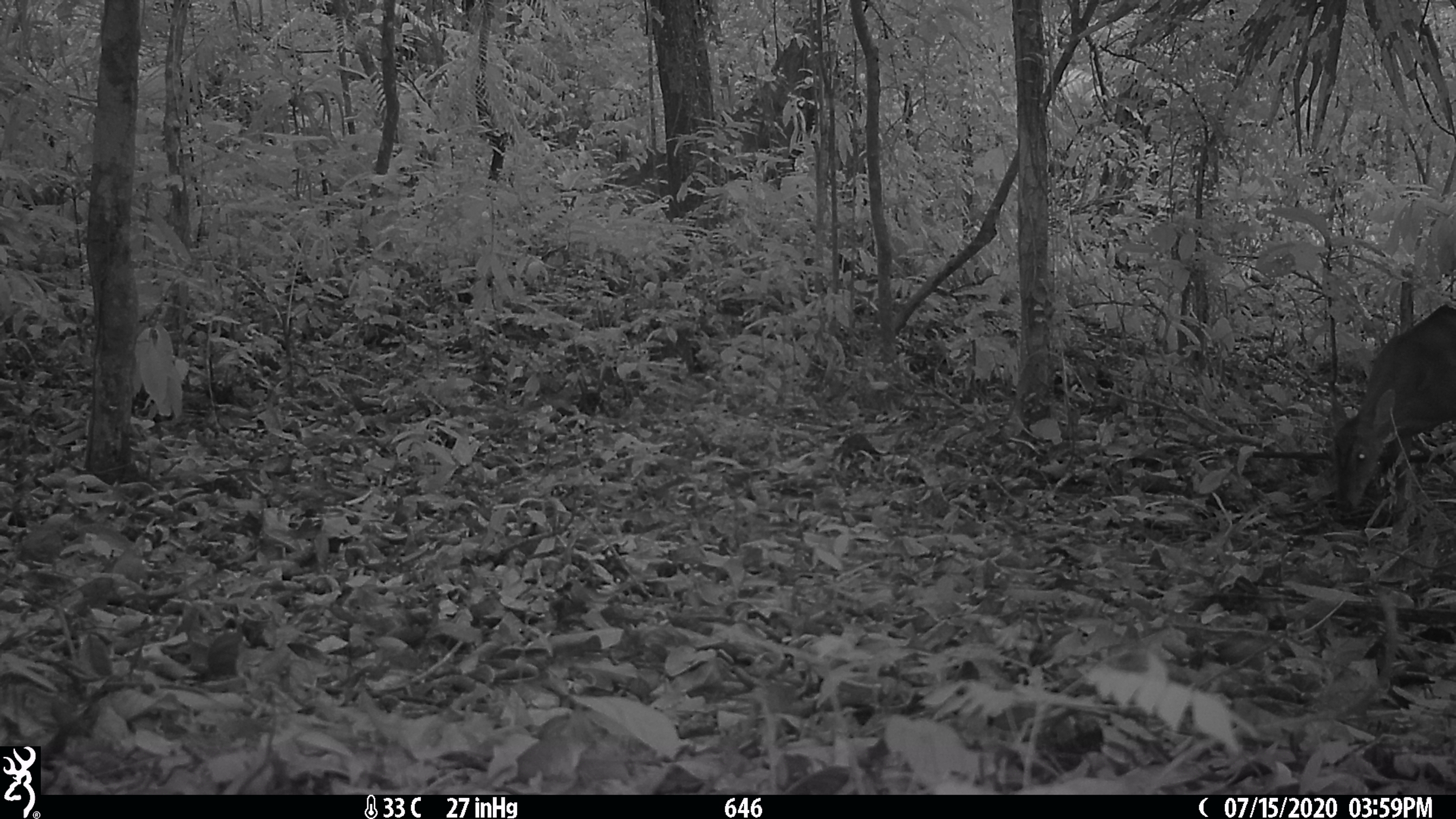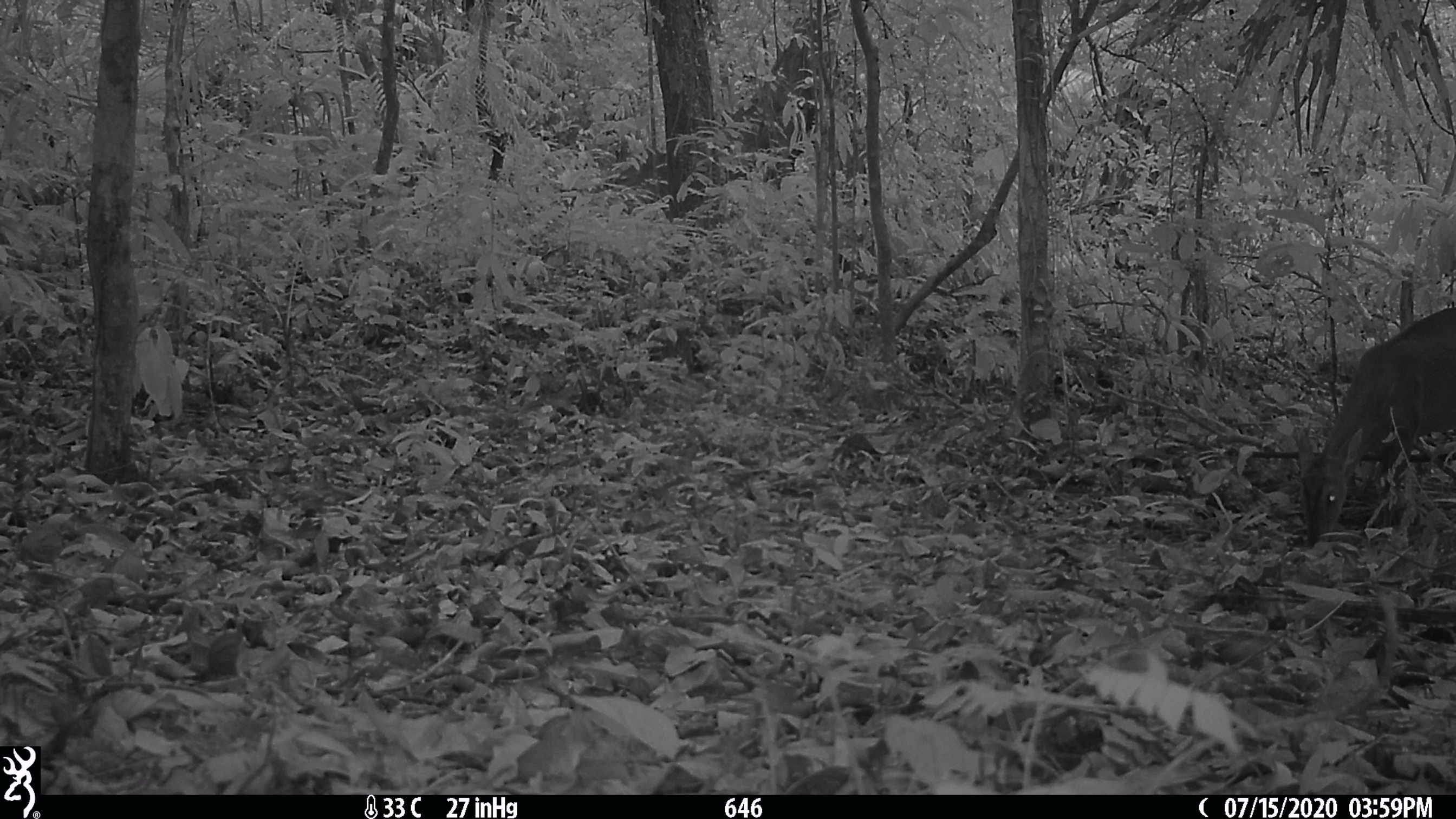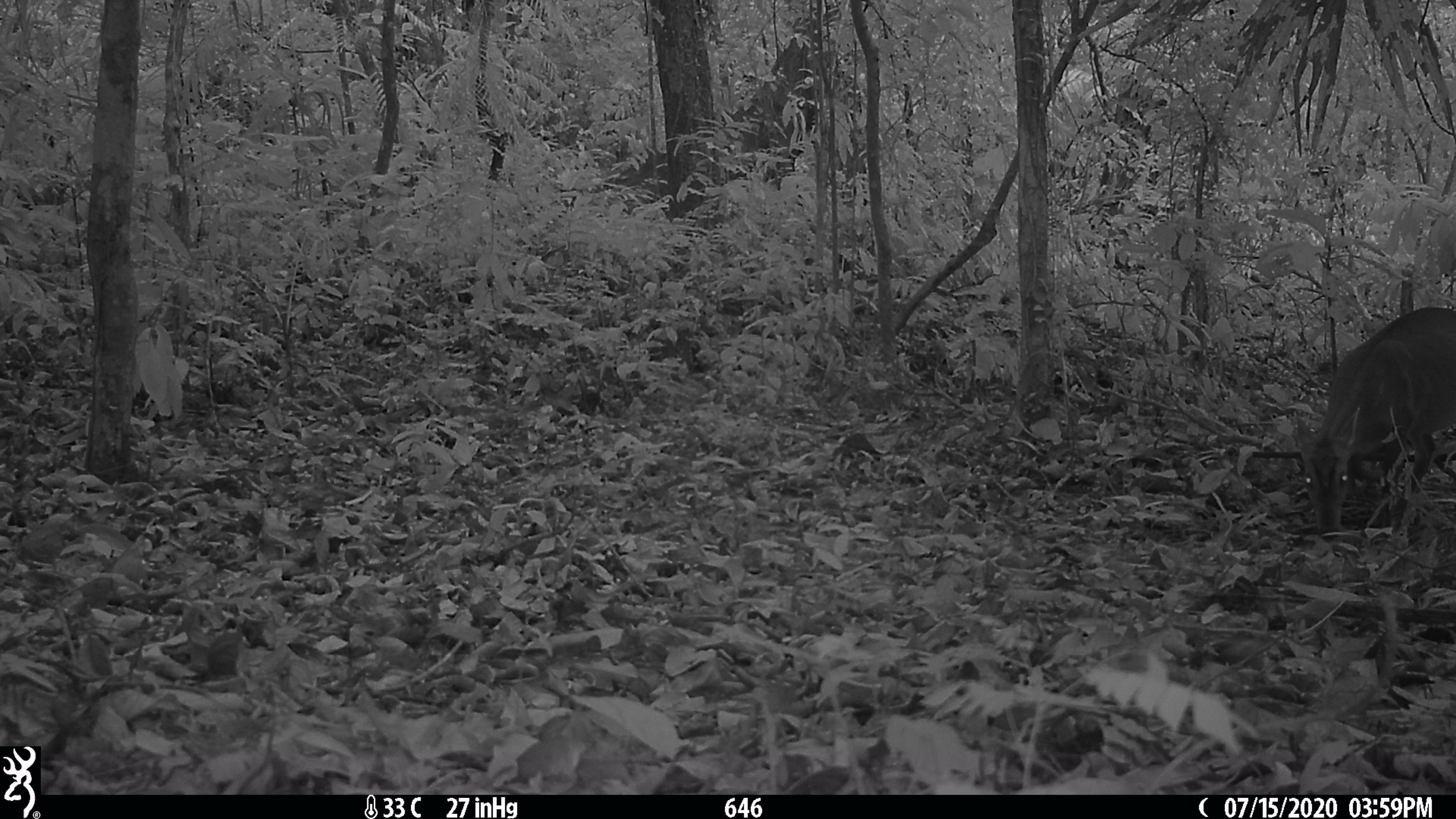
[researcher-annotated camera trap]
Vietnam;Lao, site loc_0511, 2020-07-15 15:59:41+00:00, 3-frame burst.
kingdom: Animalia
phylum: Chordata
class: Mammalia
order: Artiodactyla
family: Cervidae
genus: Muntiacus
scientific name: Muntiacus vuquangensis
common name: large-antlered muntjac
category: large antlered muntjac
Large antlered muntjac (large-antlered muntjac) (Muntiacus vuquangensis). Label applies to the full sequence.